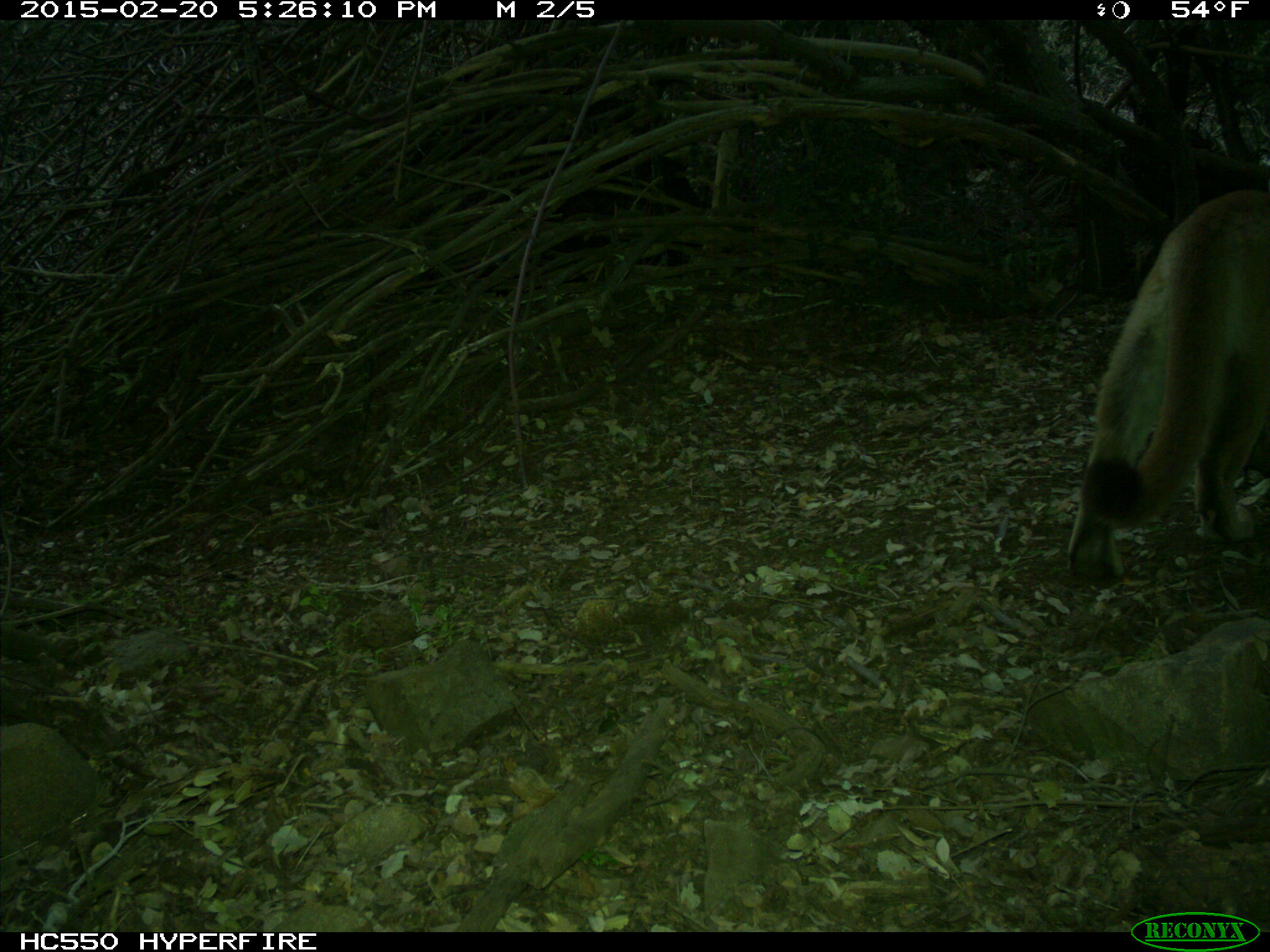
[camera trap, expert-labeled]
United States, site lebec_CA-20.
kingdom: Animalia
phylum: Chordata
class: Mammalia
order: Carnivora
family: Felidae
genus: Puma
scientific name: Puma concolor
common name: mountain lion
Puma concolor (mountain lion).